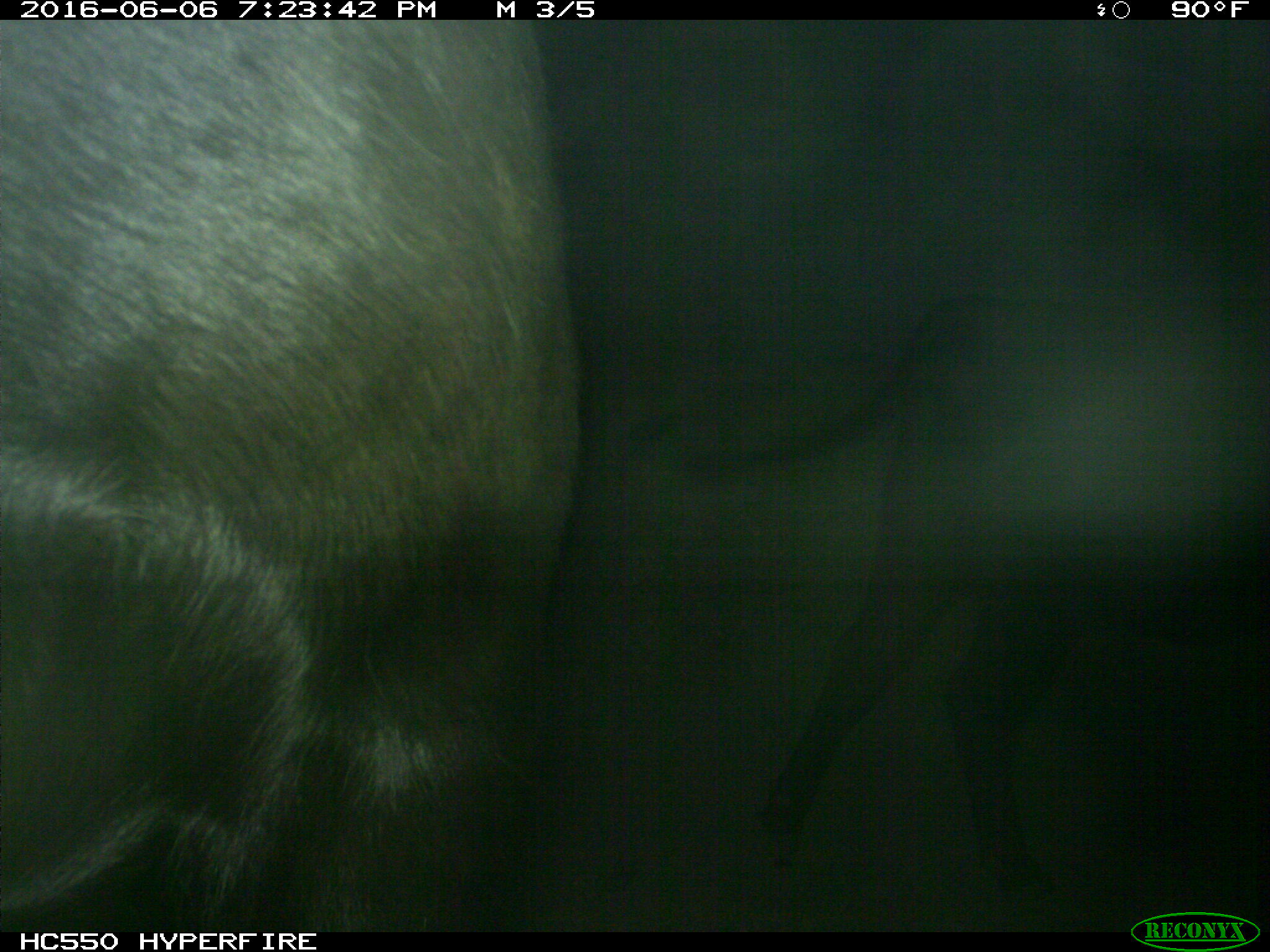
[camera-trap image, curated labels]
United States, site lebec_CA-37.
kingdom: Animalia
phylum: Chordata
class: Mammalia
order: Artiodactyla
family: Bovidae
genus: Bos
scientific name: Bos taurus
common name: domestic cow